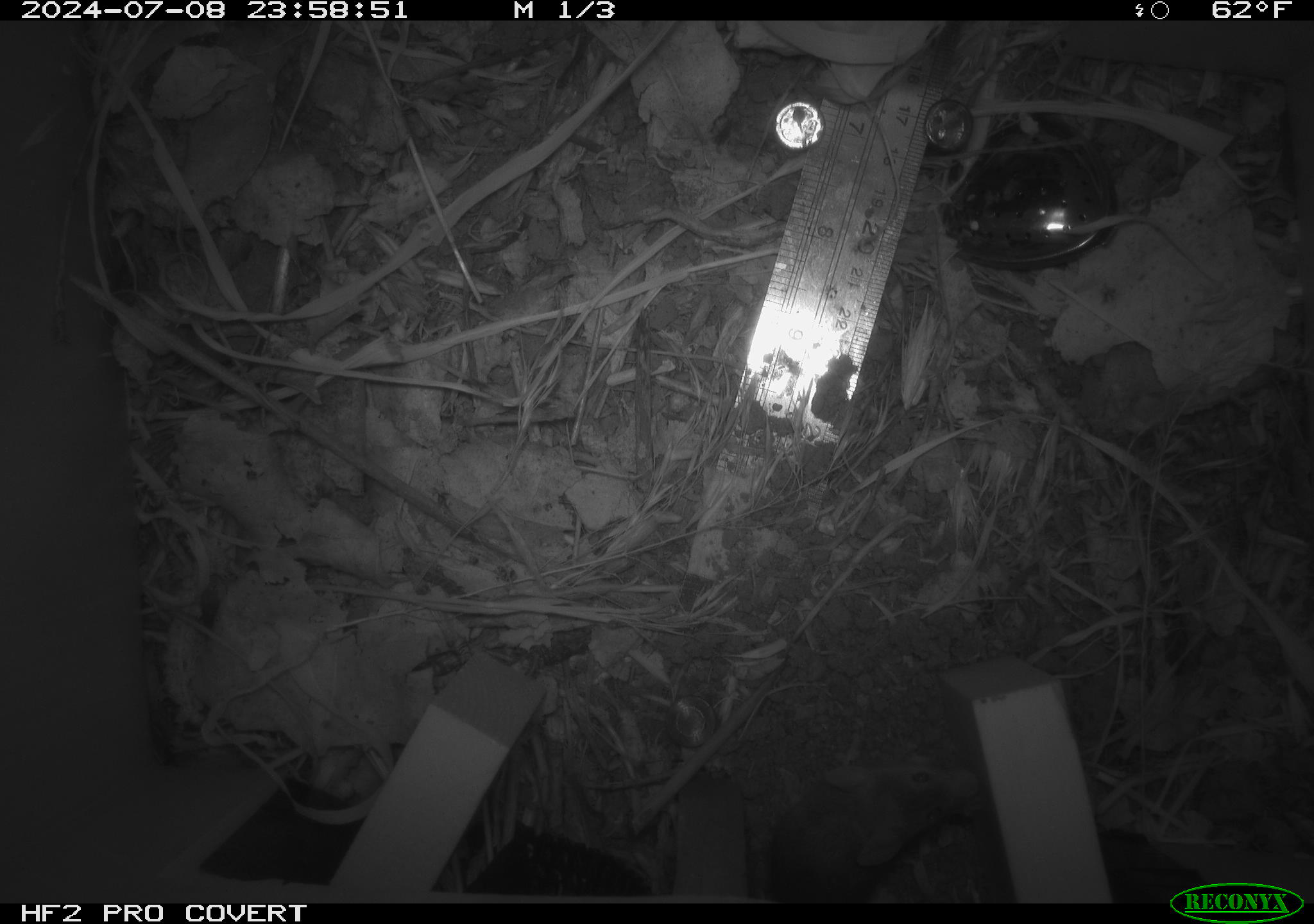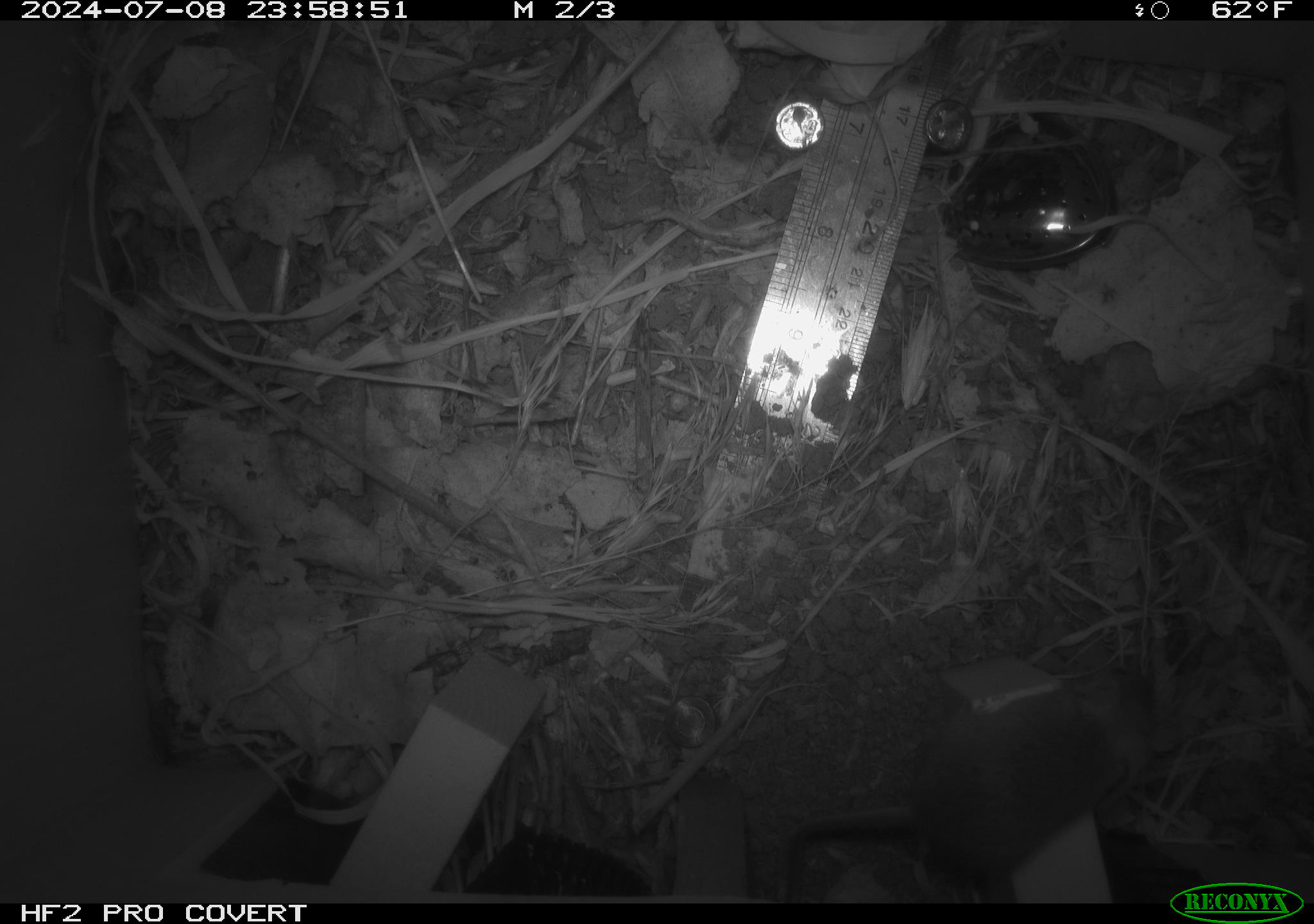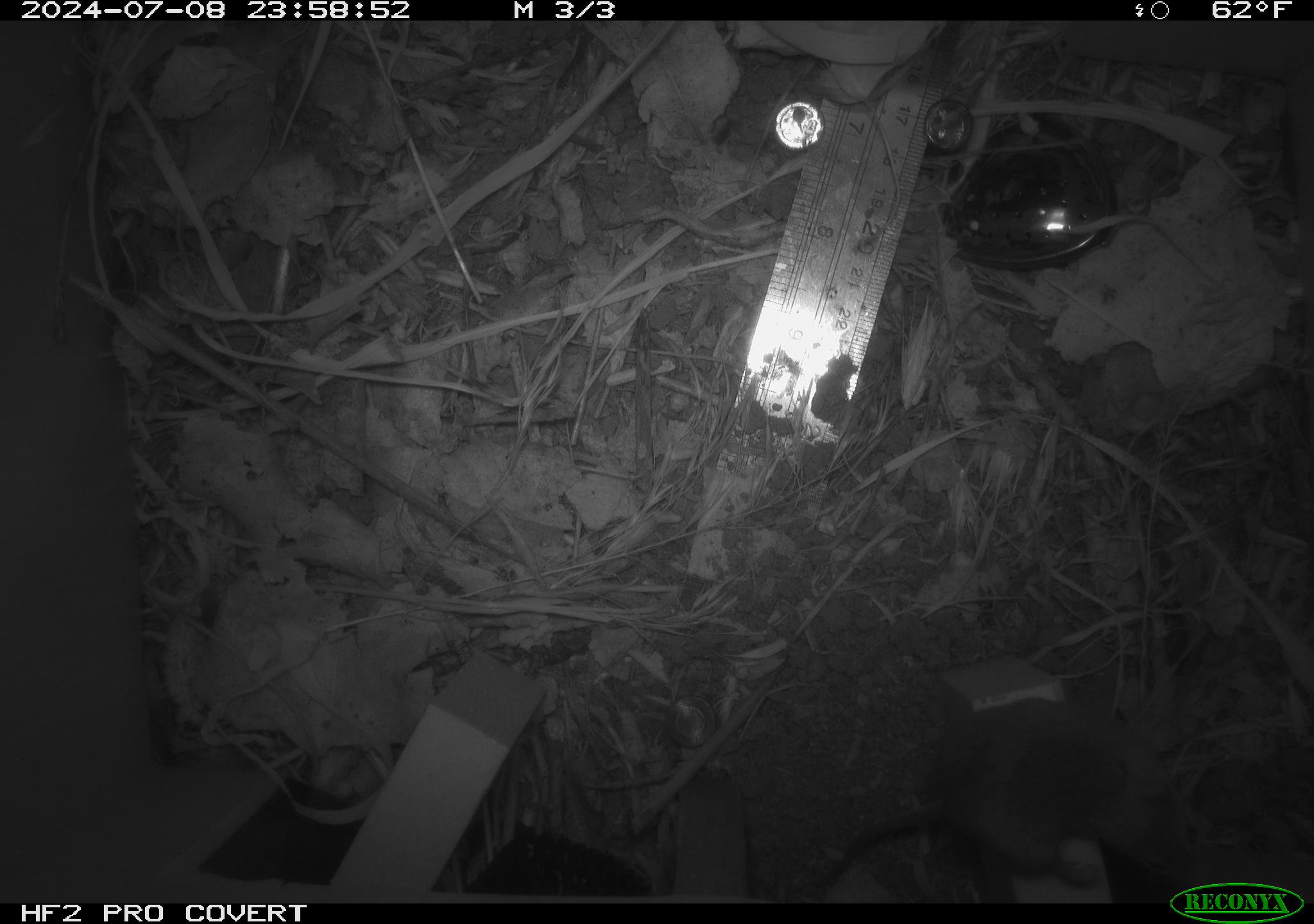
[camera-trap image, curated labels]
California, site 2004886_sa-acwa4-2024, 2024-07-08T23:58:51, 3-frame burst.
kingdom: Animalia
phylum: Chordata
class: Mammalia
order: Rodentia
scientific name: Rodentia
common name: mouse species